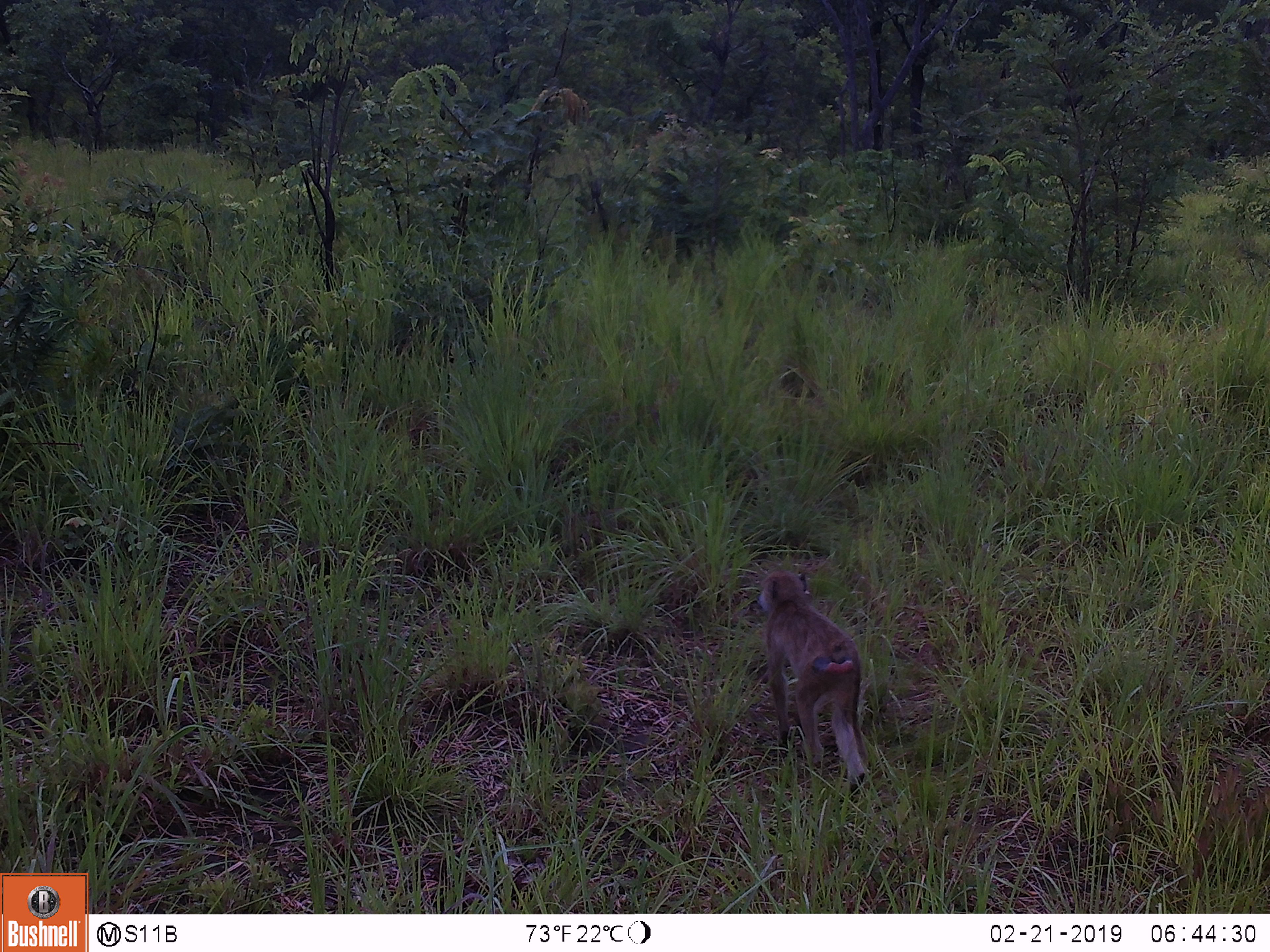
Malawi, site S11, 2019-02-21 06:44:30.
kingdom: Animalia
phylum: Chordata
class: Mammalia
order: Primates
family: Cercopithecidae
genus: Papio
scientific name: Papio cynocephalus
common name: yellow baboon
Yellow baboon (Papio cynocephalus), count 1.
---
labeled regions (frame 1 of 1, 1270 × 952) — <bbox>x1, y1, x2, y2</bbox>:
yellow baboon: <bbox>750, 556, 878, 812</bbox>